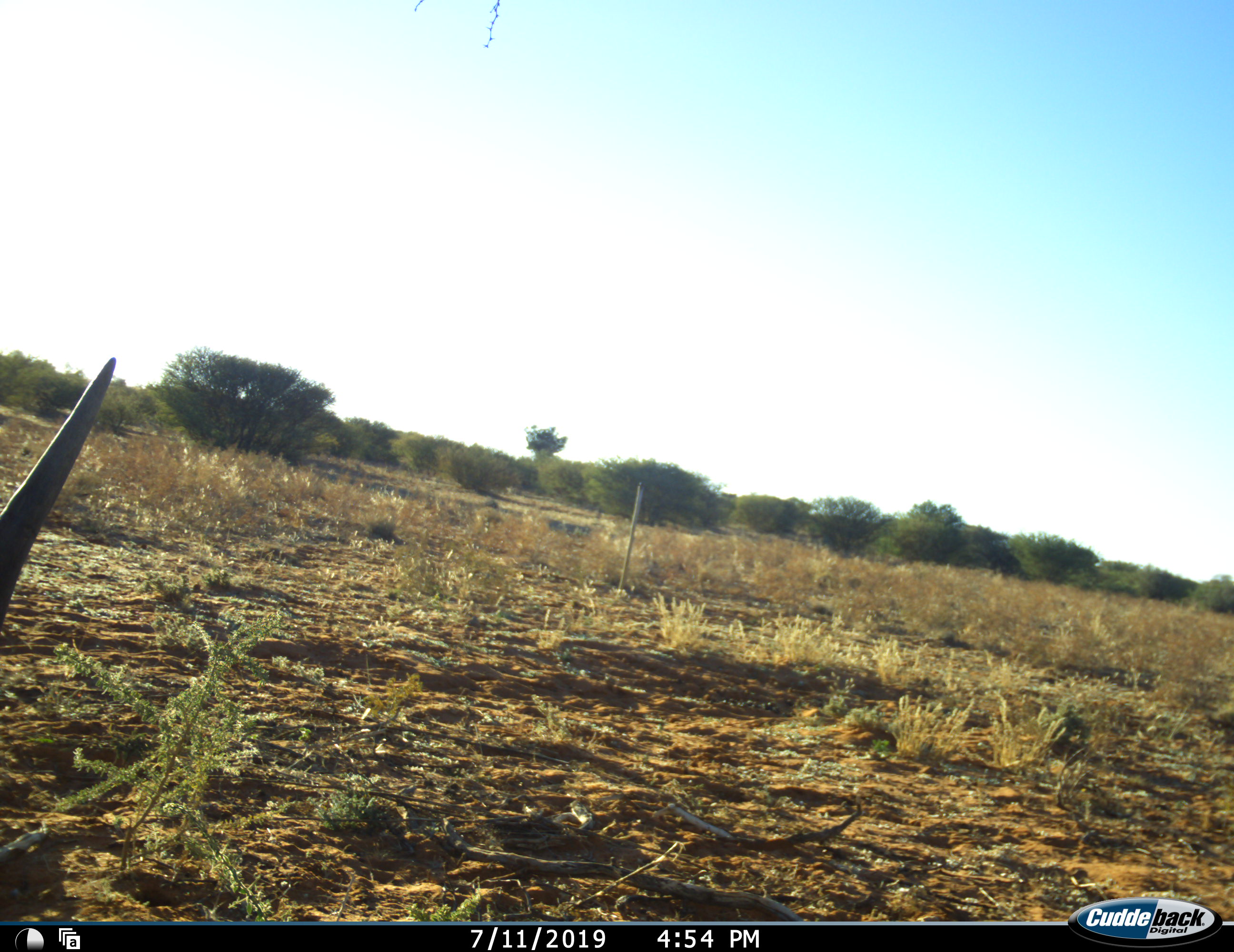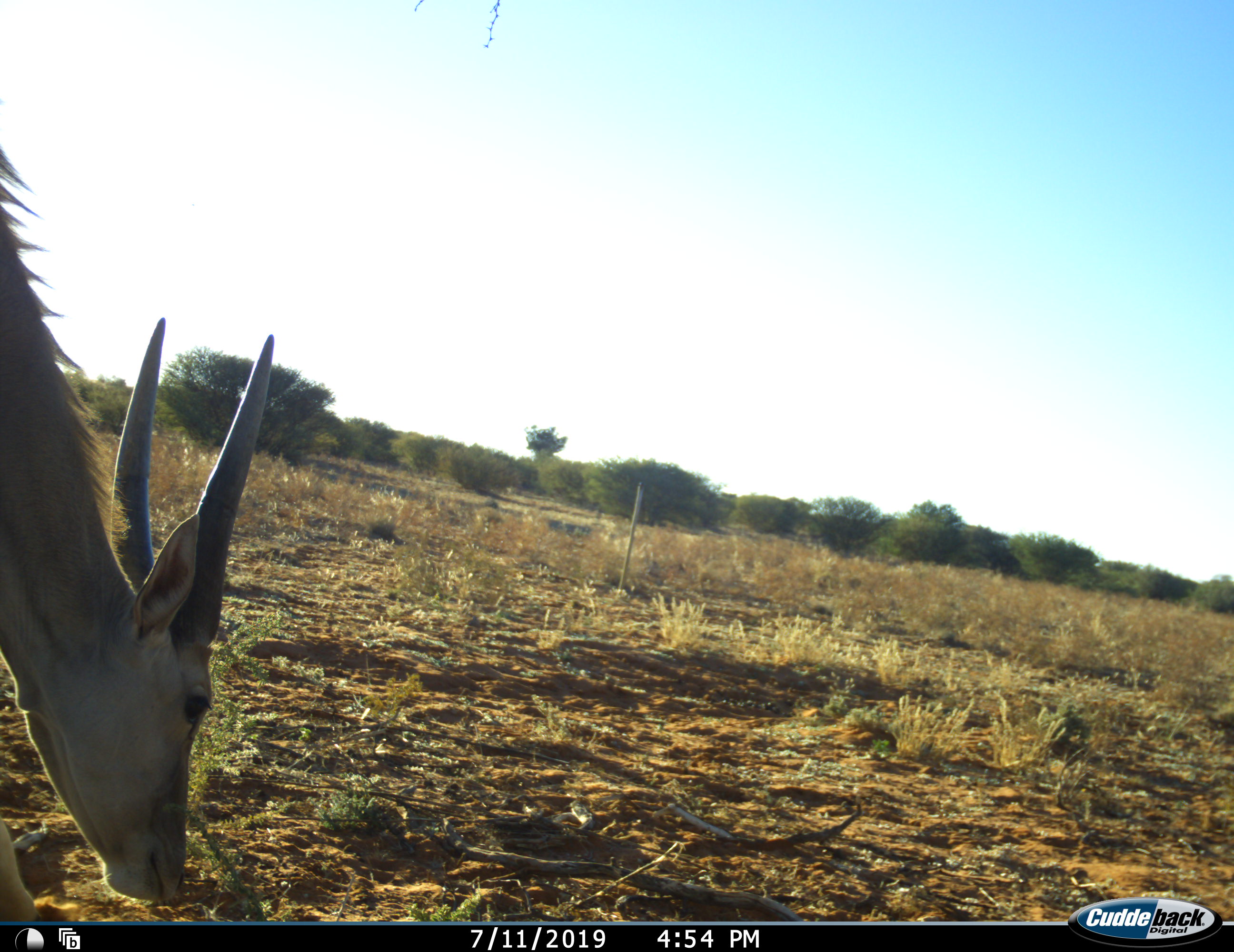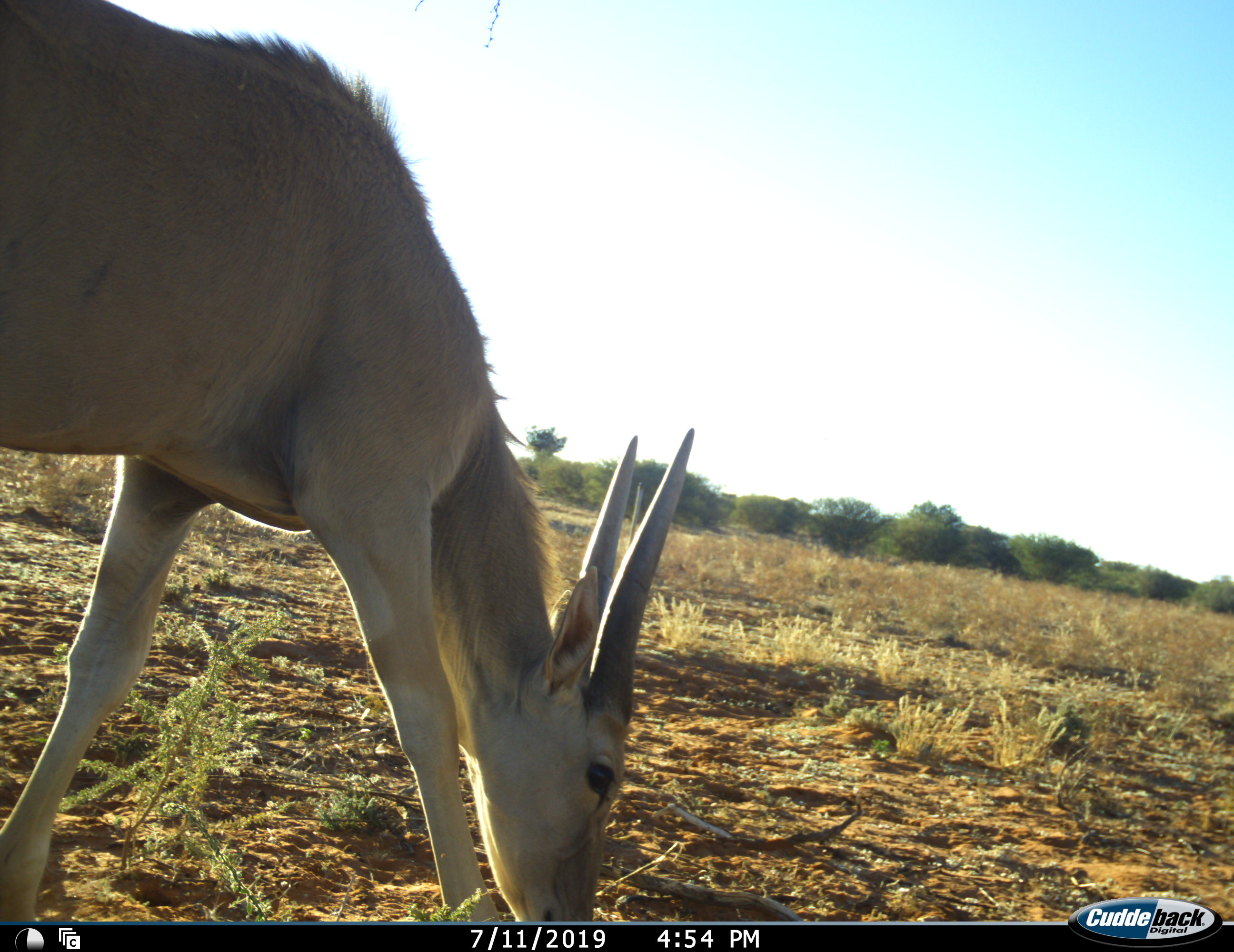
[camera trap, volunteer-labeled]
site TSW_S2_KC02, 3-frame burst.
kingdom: Animalia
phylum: Chordata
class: Mammalia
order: Artiodactyla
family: Bovidae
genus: Tragelaphus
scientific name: Tragelaphus oryx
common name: eland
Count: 1.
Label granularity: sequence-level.